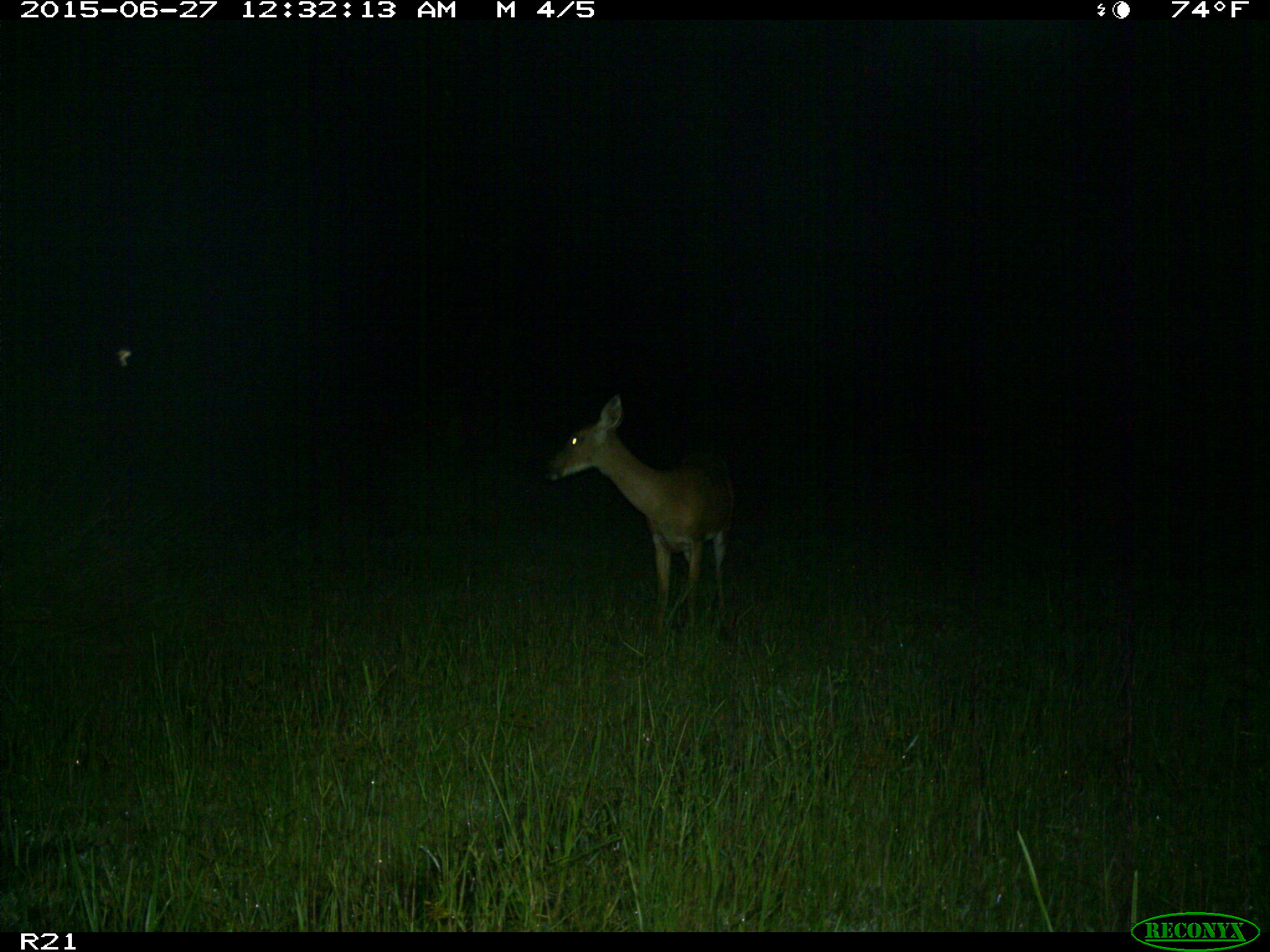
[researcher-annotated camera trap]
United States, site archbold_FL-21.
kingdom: Animalia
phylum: Chordata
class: Mammalia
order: Artiodactyla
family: Cervidae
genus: Odocoileus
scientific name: Odocoileus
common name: deer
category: unidentified deer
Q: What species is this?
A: Unidentified deer (deer) (Odocoileus).